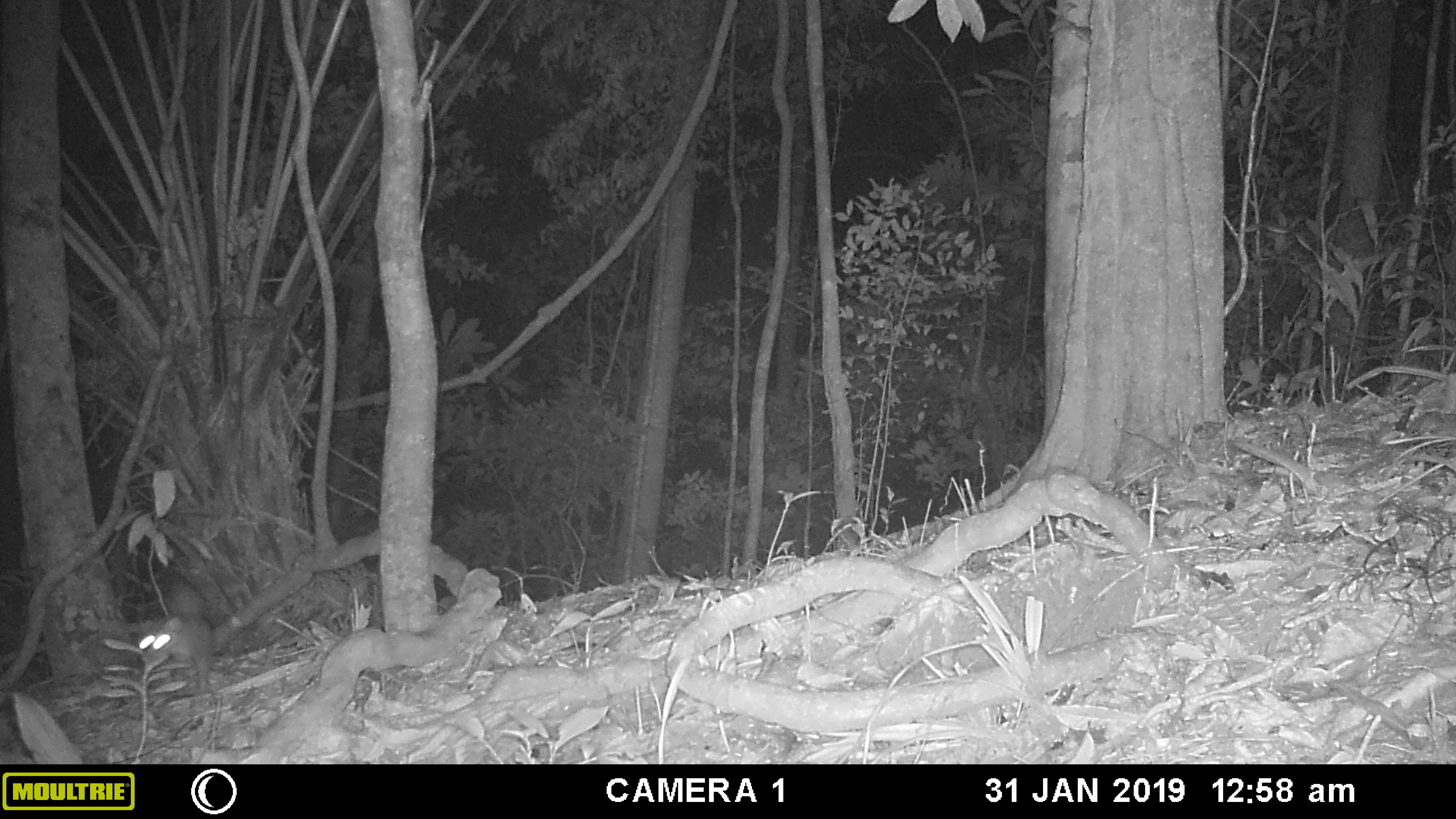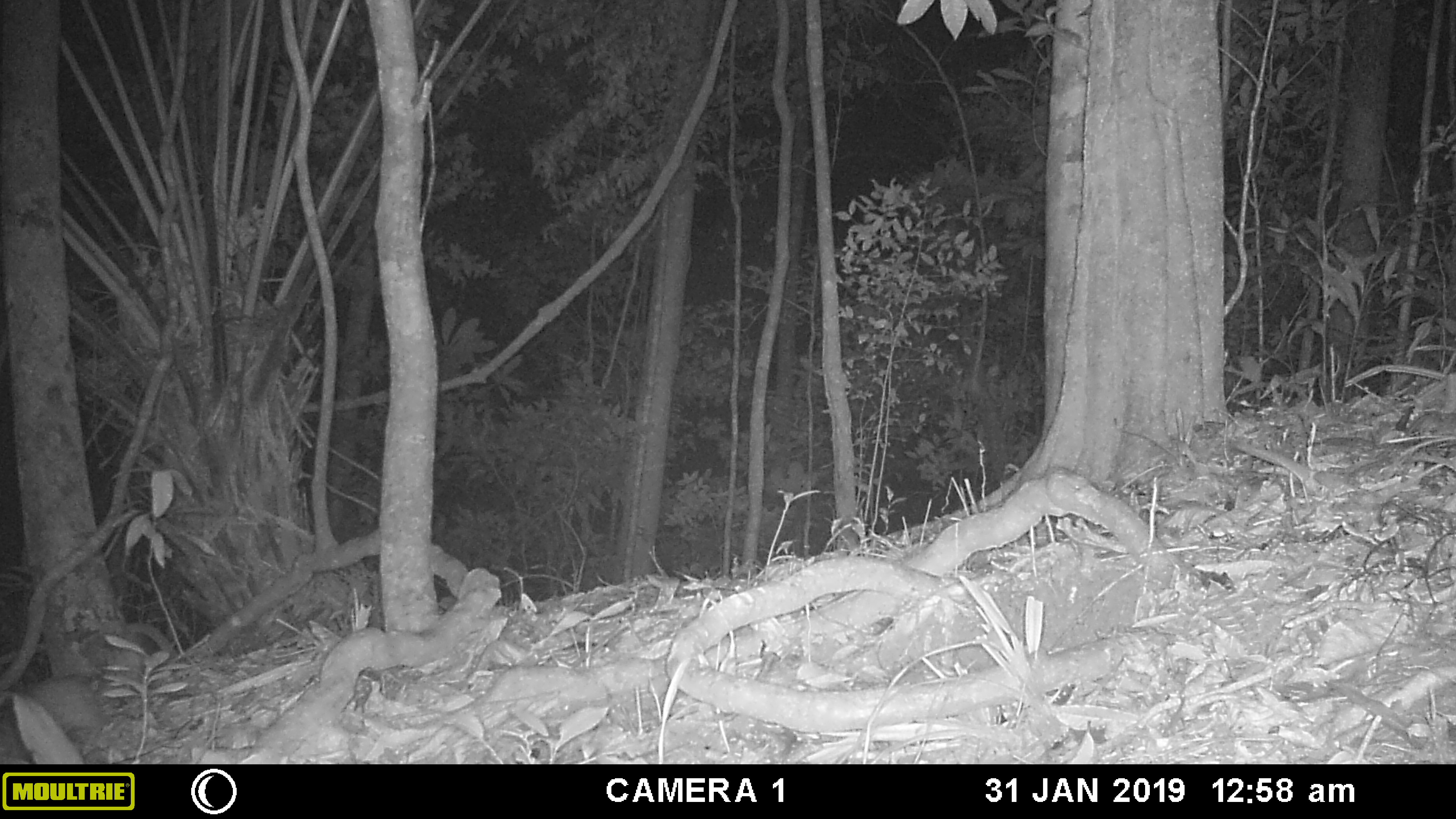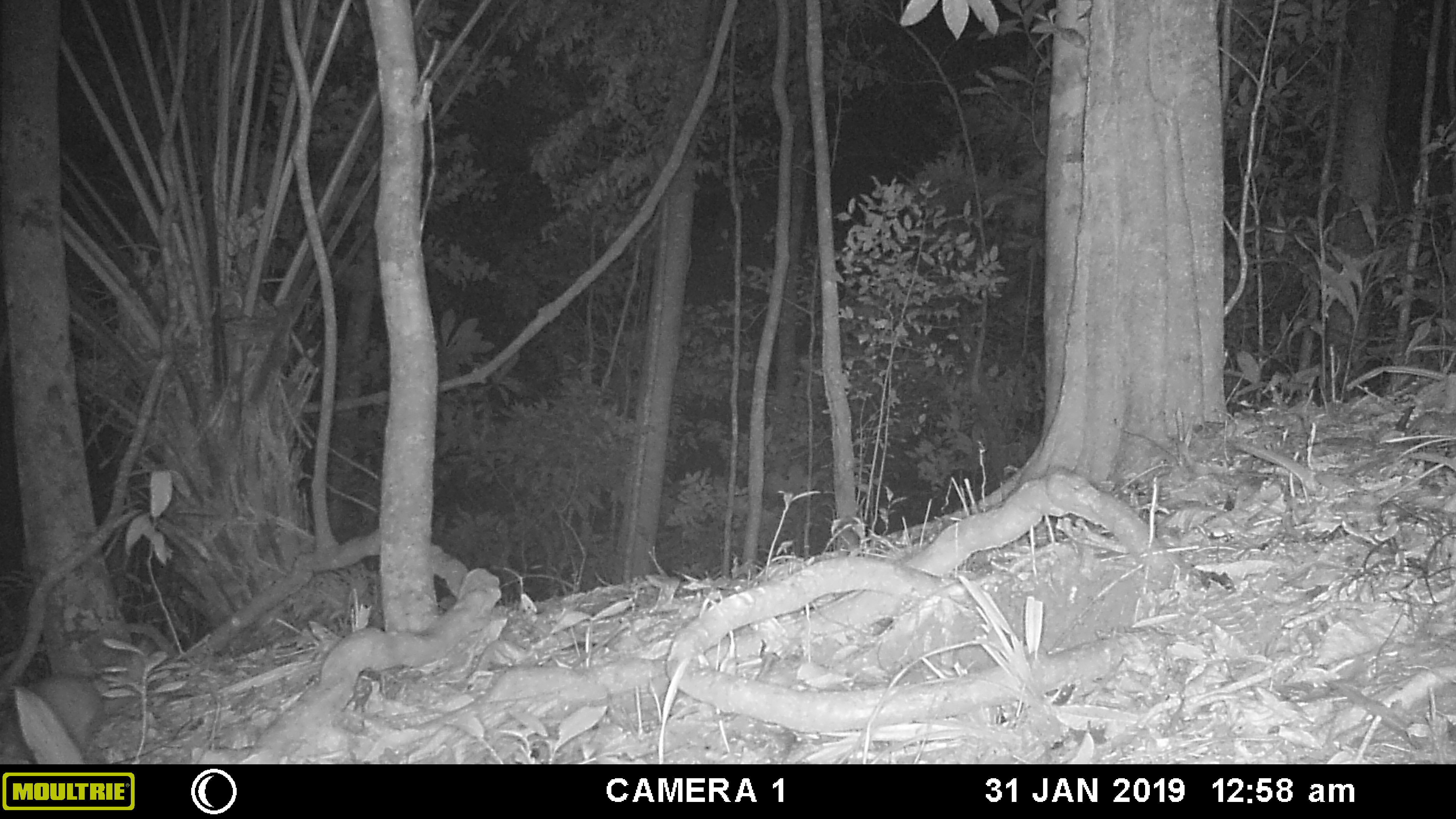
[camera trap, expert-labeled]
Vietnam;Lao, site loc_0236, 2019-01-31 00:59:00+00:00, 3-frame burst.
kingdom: Animalia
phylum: Chordata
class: Mammalia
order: Carnivora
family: Mustelidae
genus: Melogale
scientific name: Melogale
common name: ferret badger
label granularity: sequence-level